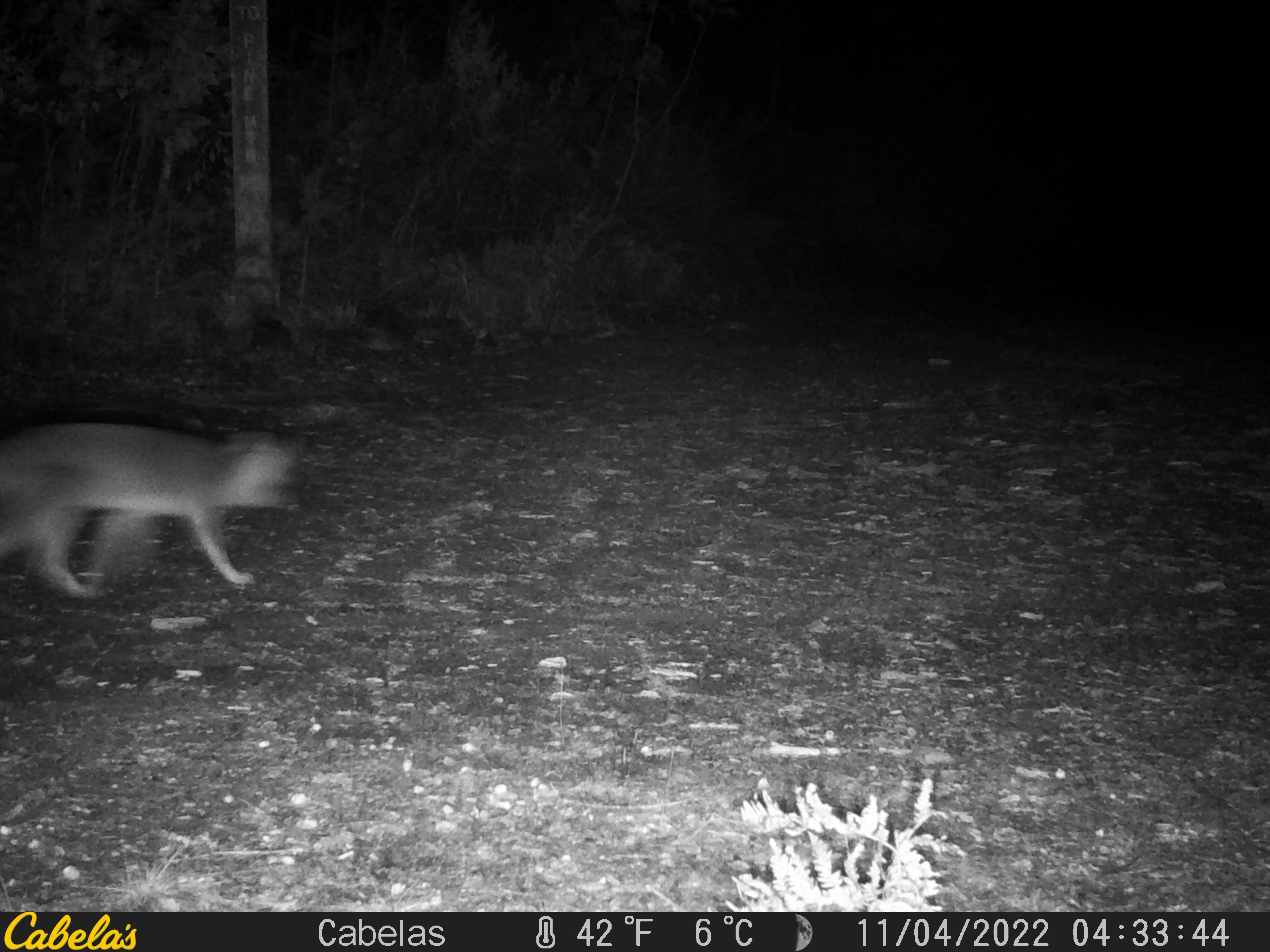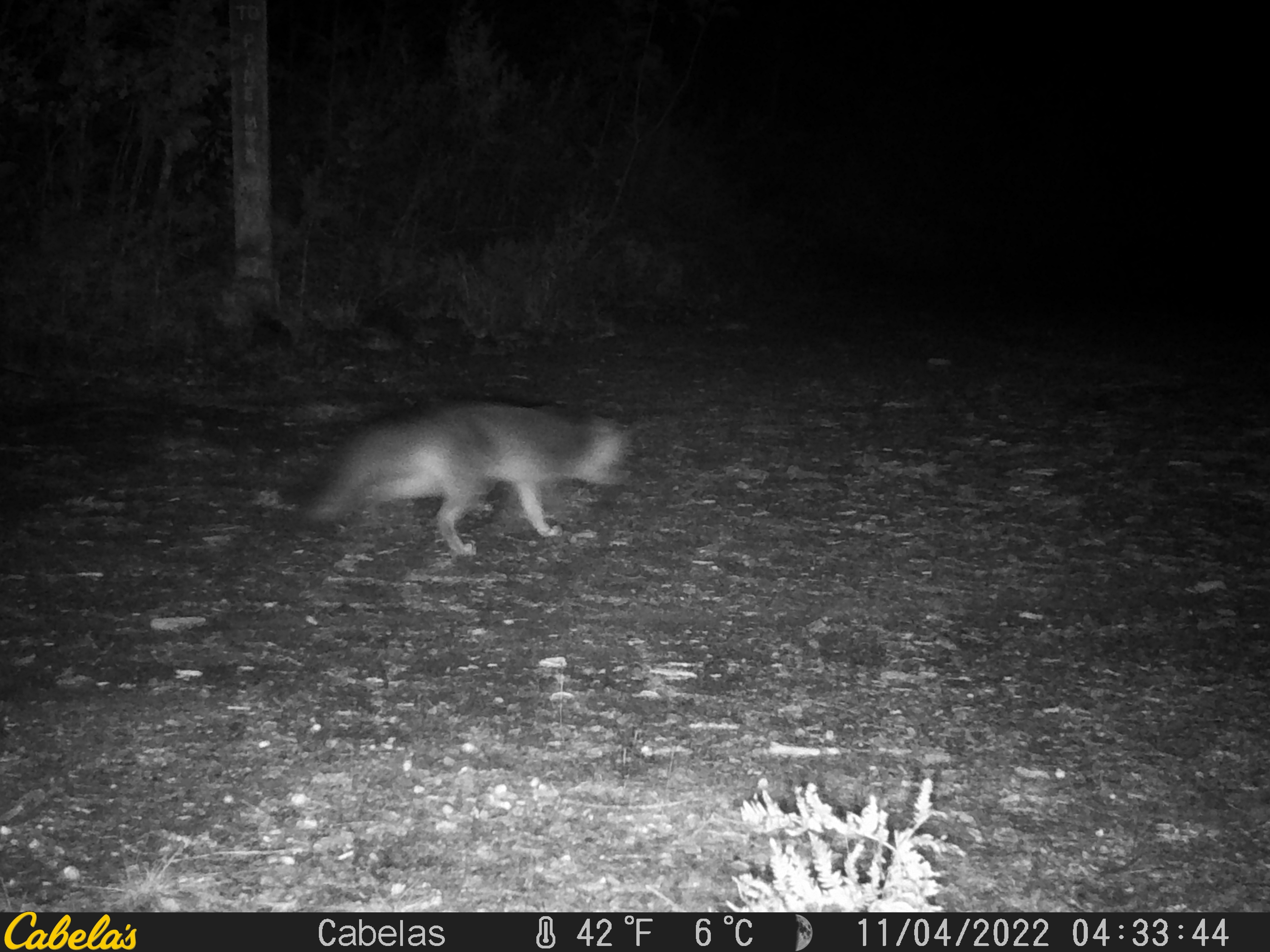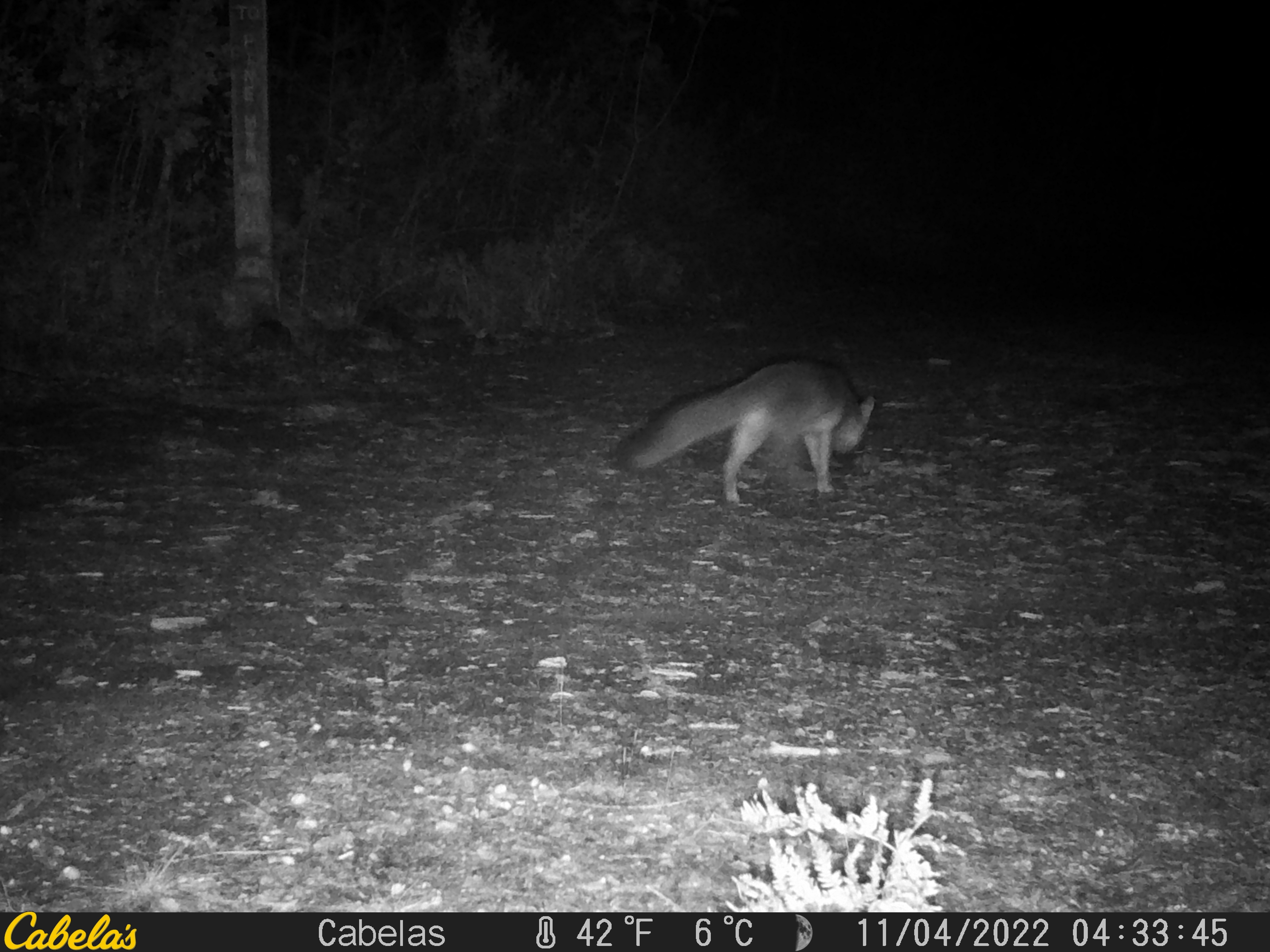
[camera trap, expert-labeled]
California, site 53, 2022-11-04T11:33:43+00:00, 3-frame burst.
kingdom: Animalia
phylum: Chordata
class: Mammalia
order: Carnivora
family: Canidae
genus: Urocyon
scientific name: Urocyon cinereoargenteus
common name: gray fox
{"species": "gray fox (Urocyon cinereoargenteus)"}